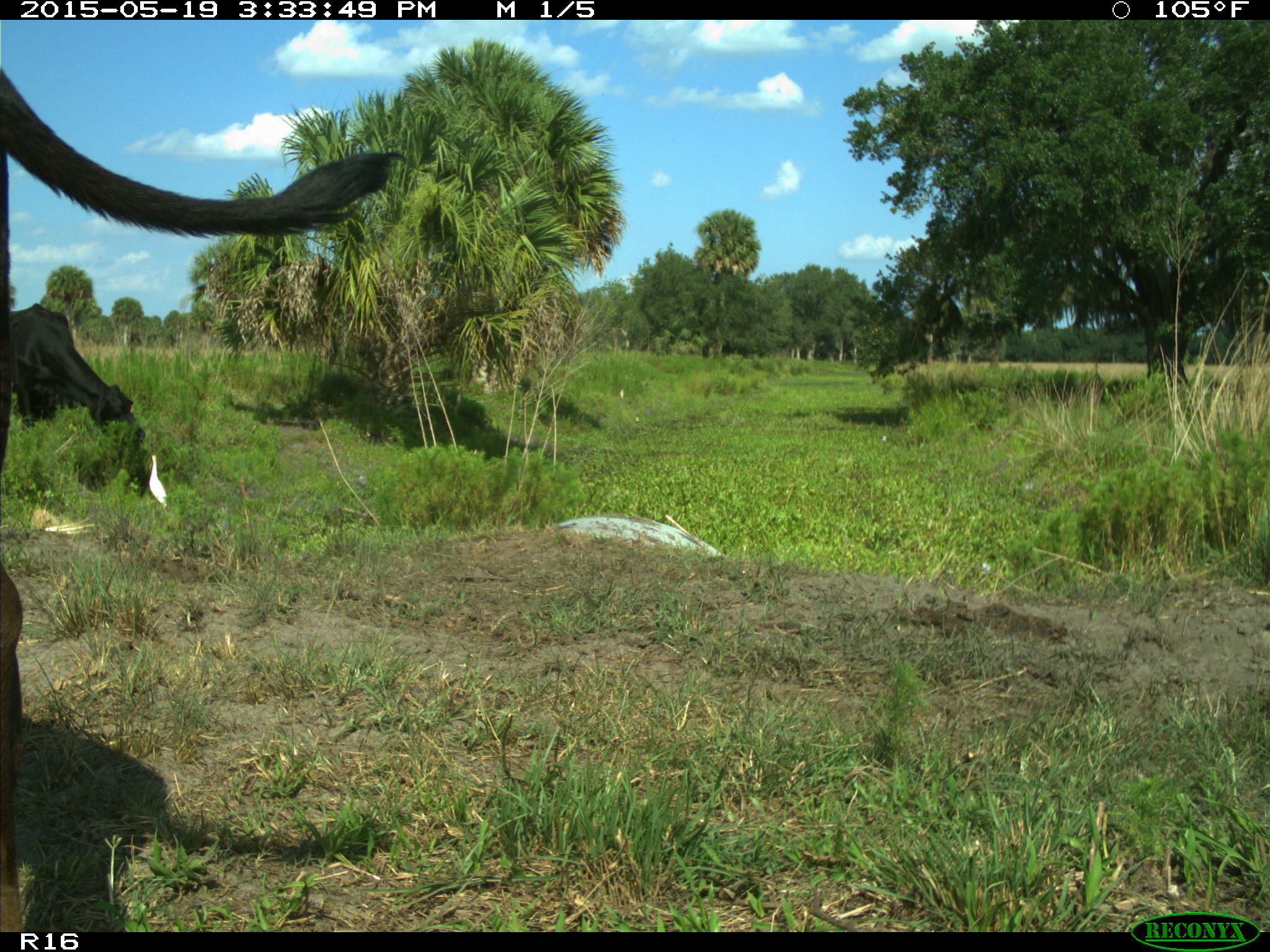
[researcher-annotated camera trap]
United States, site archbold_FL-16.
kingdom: Animalia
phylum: Chordata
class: Mammalia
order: Artiodactyla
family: Bovidae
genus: Bos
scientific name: Bos taurus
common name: domestic cow